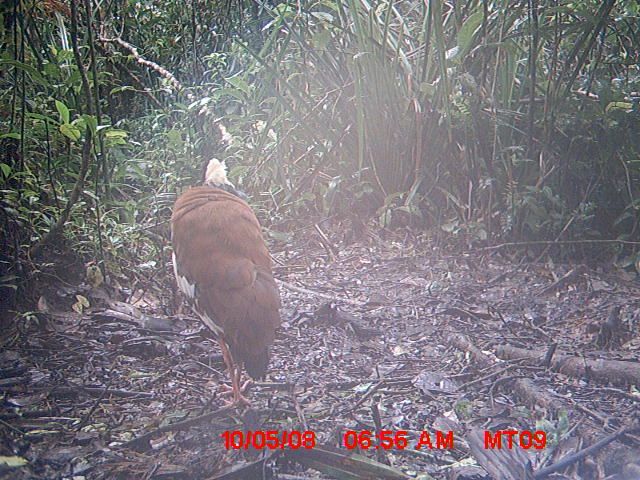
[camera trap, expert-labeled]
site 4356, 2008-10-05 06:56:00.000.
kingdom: Animalia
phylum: Chordata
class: Aves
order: Pelecaniformes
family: Threskiornithidae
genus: Lophotibis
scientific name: Lophotibis cristata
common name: madagascan ibis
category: lophotibis cristataa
Lophotibis cristataa (madagascan ibis) (Lophotibis cristata), count 2.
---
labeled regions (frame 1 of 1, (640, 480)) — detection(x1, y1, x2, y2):
lophotibis cristataa: detection(168, 157, 283, 409)